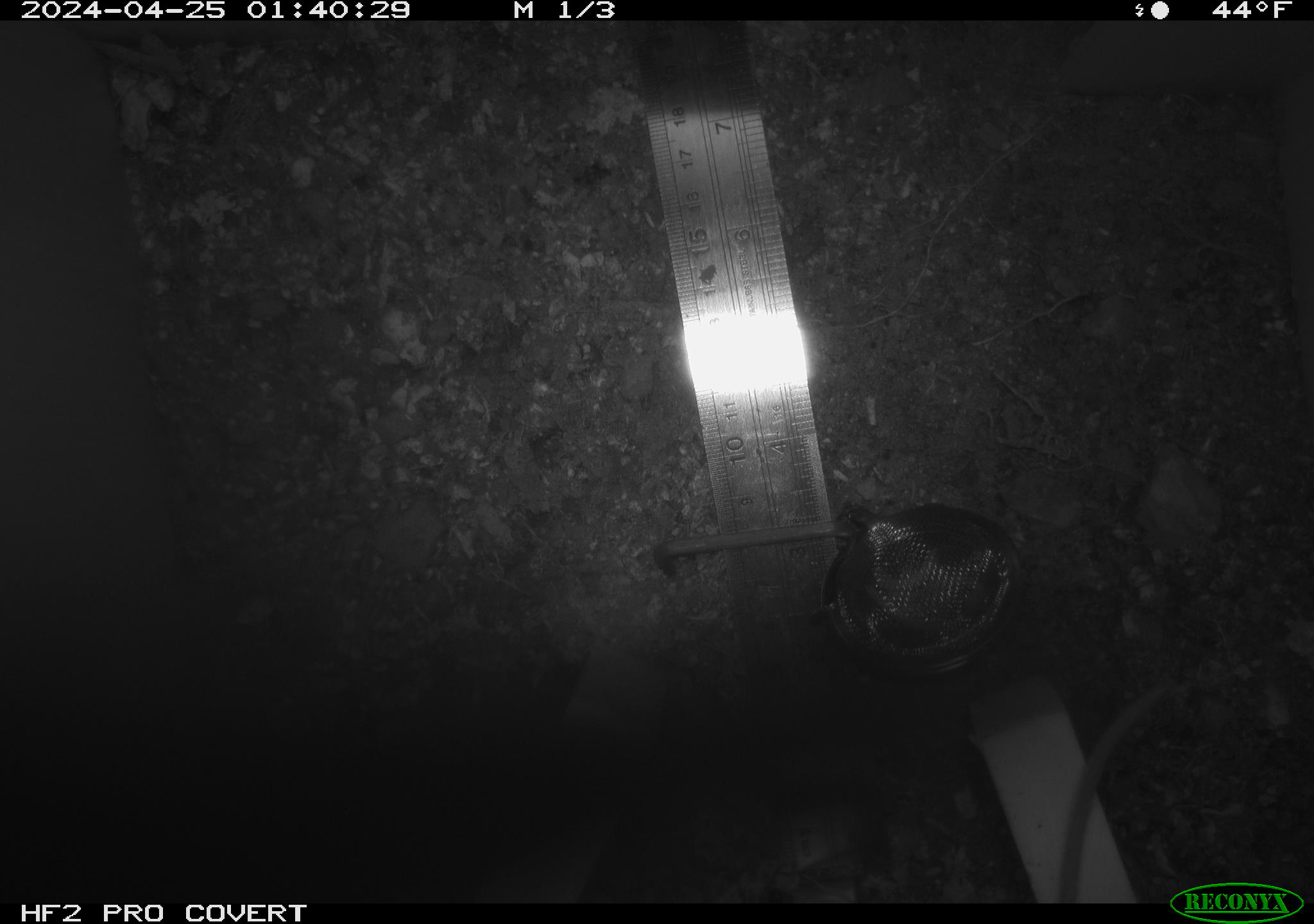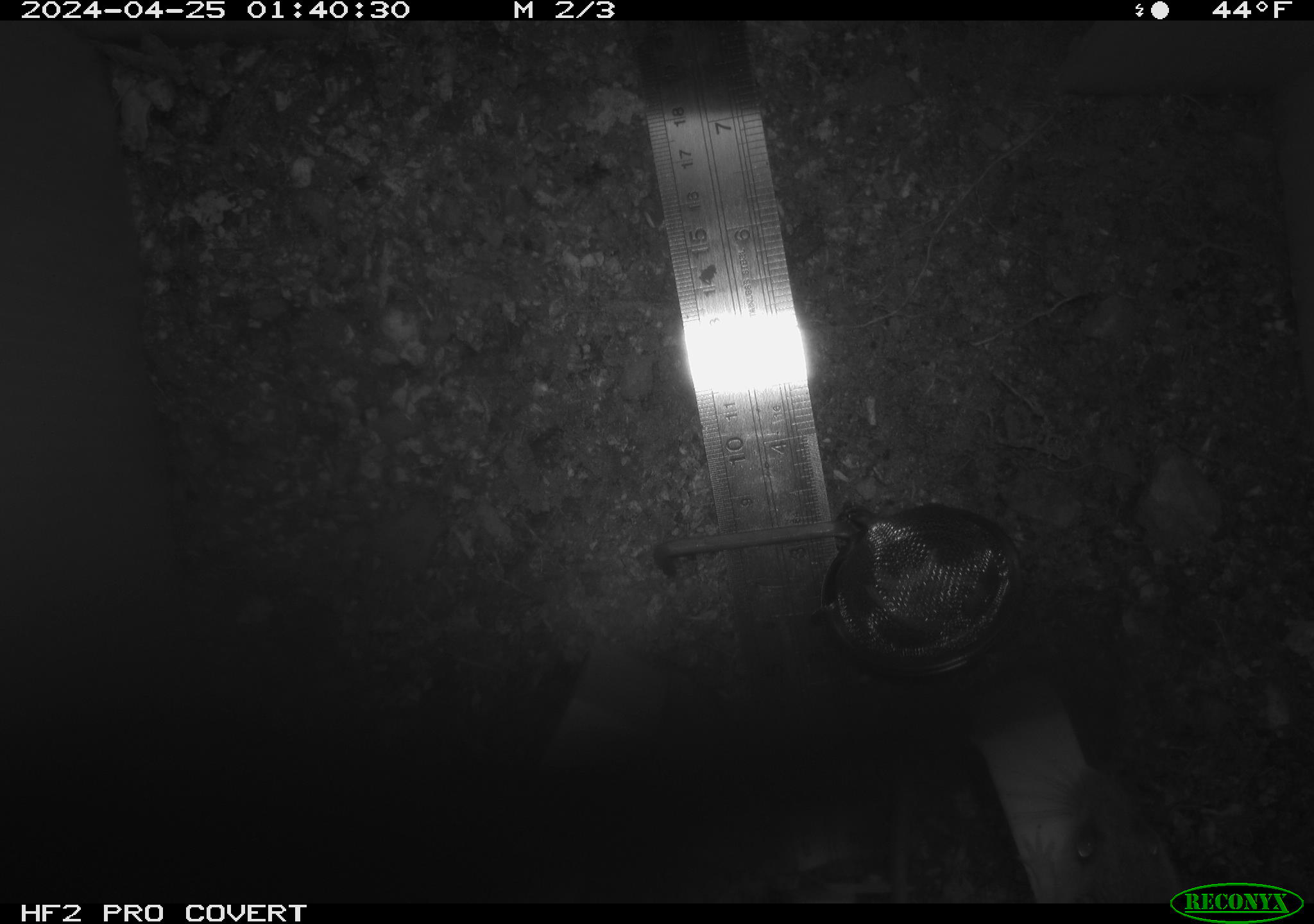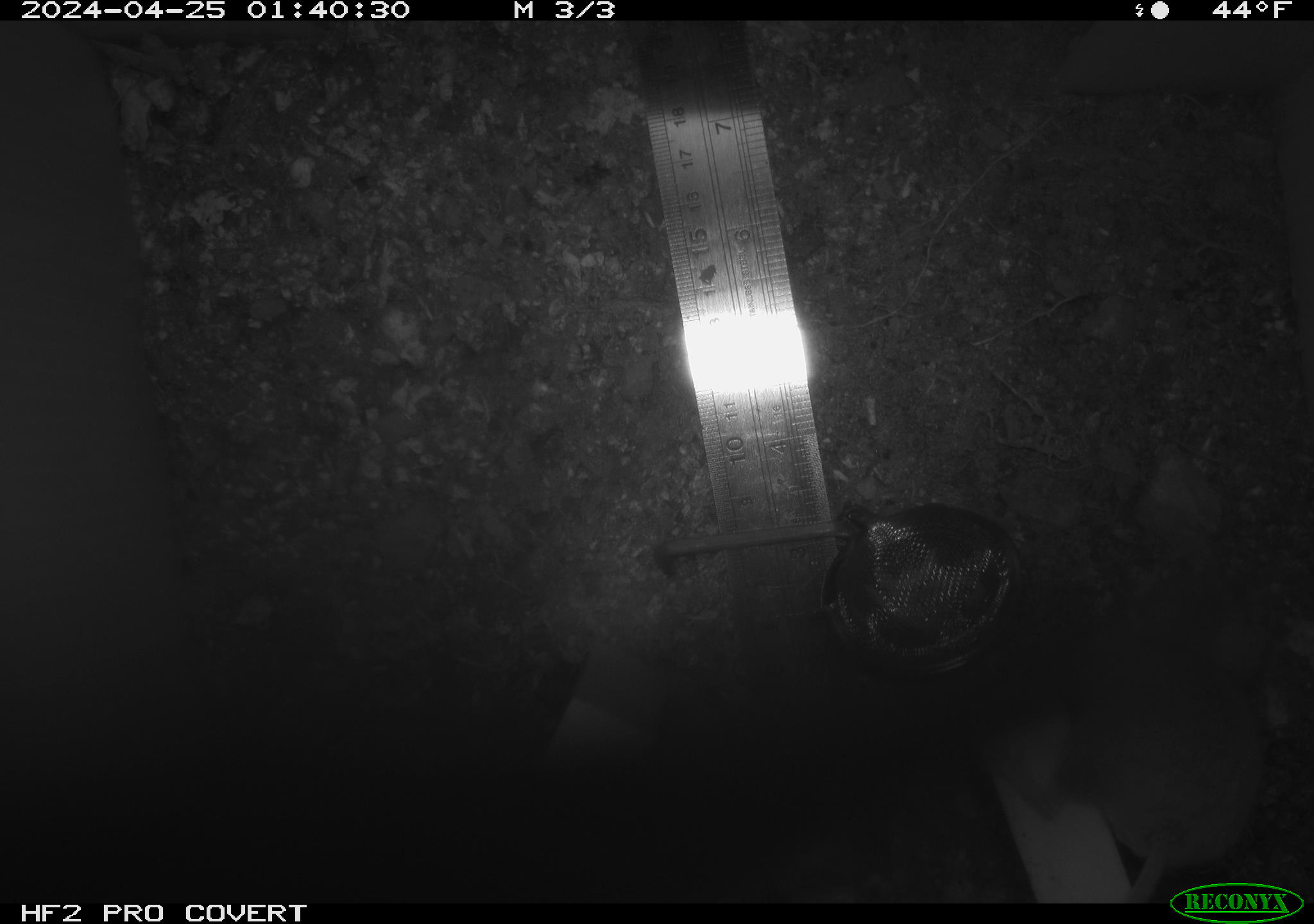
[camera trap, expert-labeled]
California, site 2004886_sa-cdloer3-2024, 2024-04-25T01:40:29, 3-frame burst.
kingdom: Animalia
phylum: Chordata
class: Mammalia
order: Rodentia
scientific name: Rodentia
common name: mouse species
Mouse species (Rodentia).